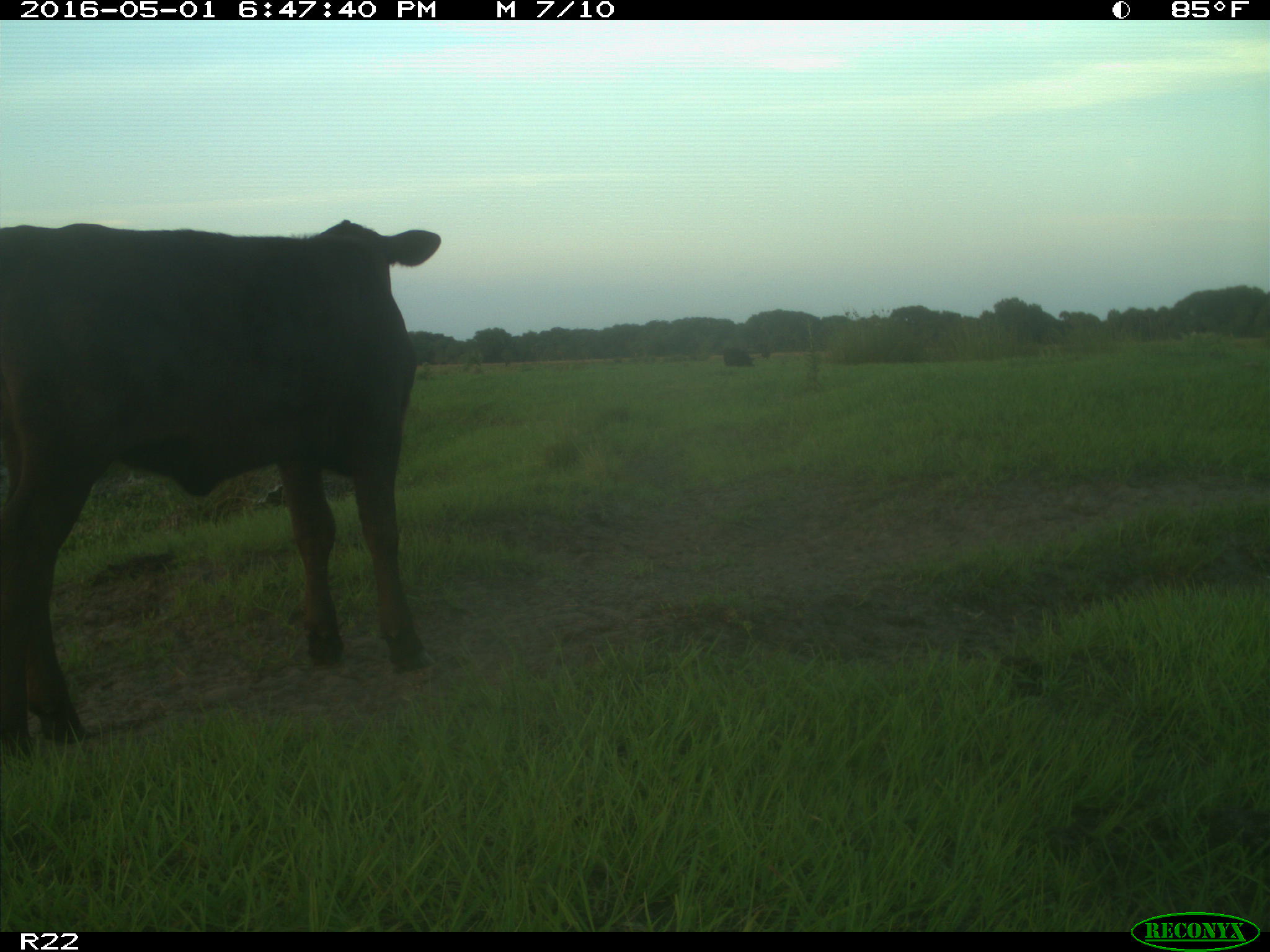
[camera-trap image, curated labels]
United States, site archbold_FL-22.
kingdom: Animalia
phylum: Chordata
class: Mammalia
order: Artiodactyla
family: Bovidae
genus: Bos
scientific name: Bos taurus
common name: domestic cow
Bos taurus (domestic cow).